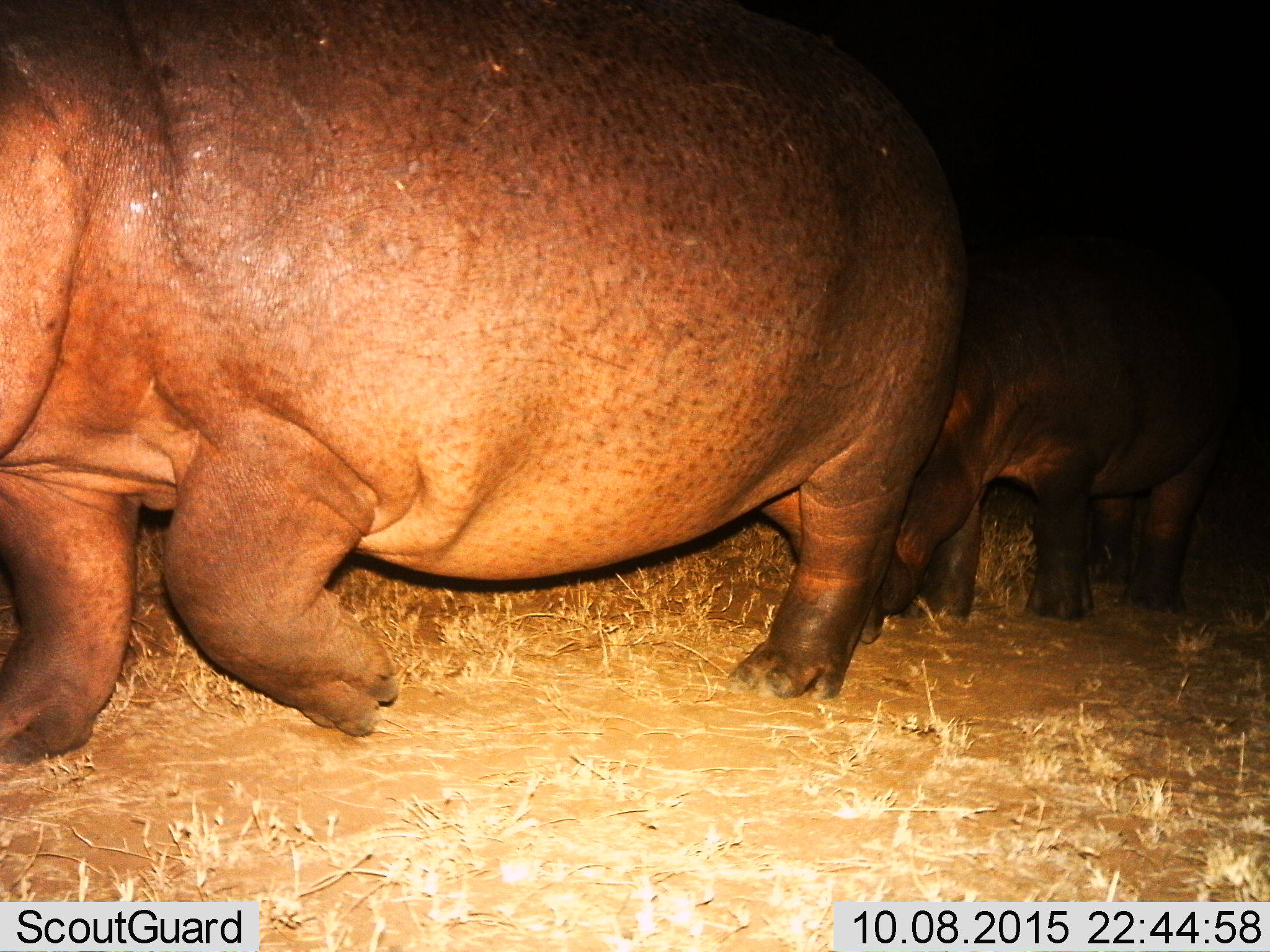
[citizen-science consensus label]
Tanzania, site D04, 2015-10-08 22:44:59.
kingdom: Animalia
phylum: Chordata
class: Mammalia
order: Artiodactyla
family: Hippopotamidae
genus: Hippopotamus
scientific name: Hippopotamus amphibius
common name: hippopotamus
Hippopotamus (Hippopotamus amphibius), count 2. Behavior (volunteer vote fractions): standing 12%, resting 0%, moving 76%, interacting 6%. Young present (vote fraction): 71%. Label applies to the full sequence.